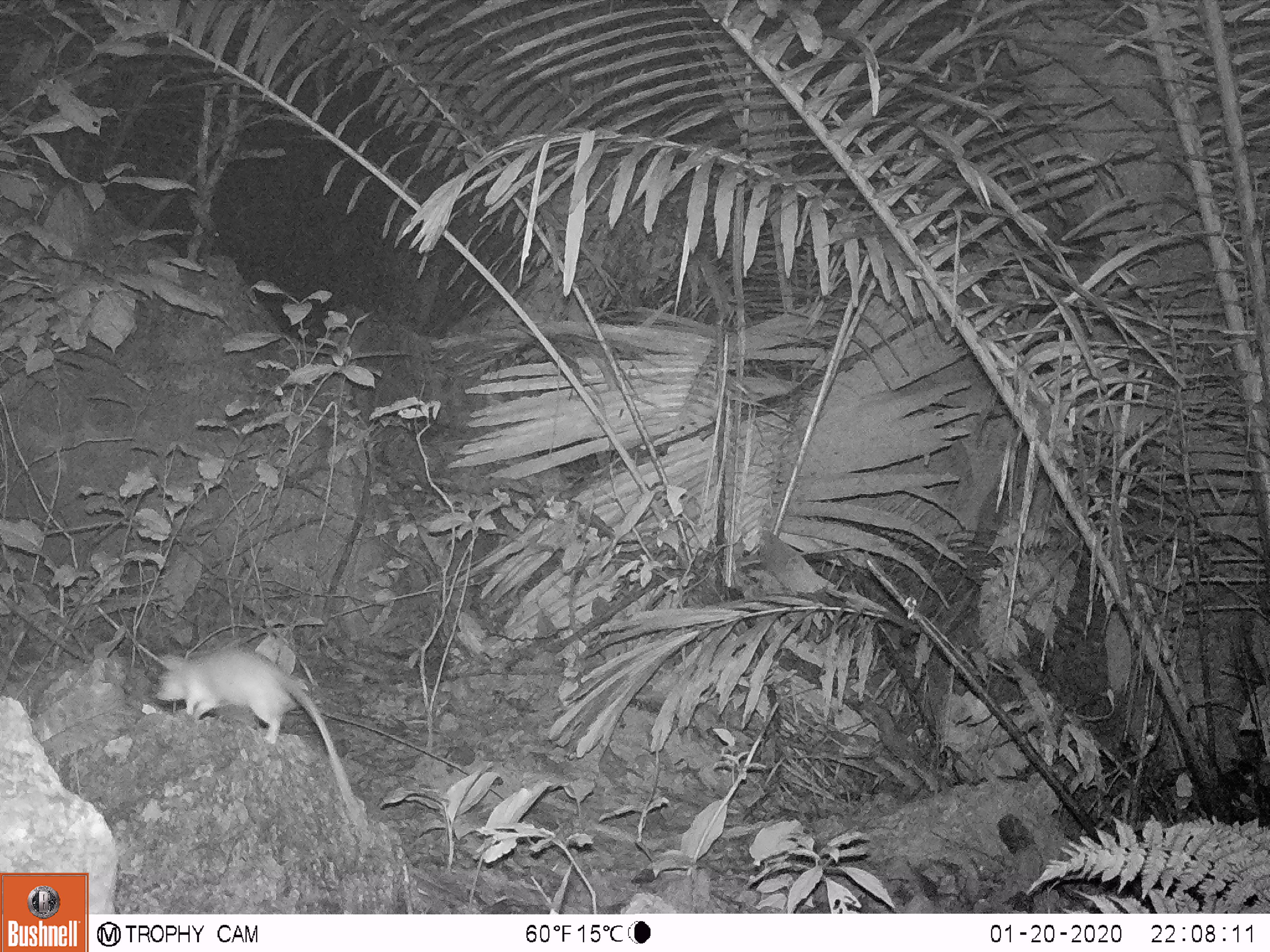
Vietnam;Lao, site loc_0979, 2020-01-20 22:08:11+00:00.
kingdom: Animalia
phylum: Chordata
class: Mammalia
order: Rodentia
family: Muridae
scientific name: Muridae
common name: old-world mice and rats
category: unidentified murid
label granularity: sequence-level